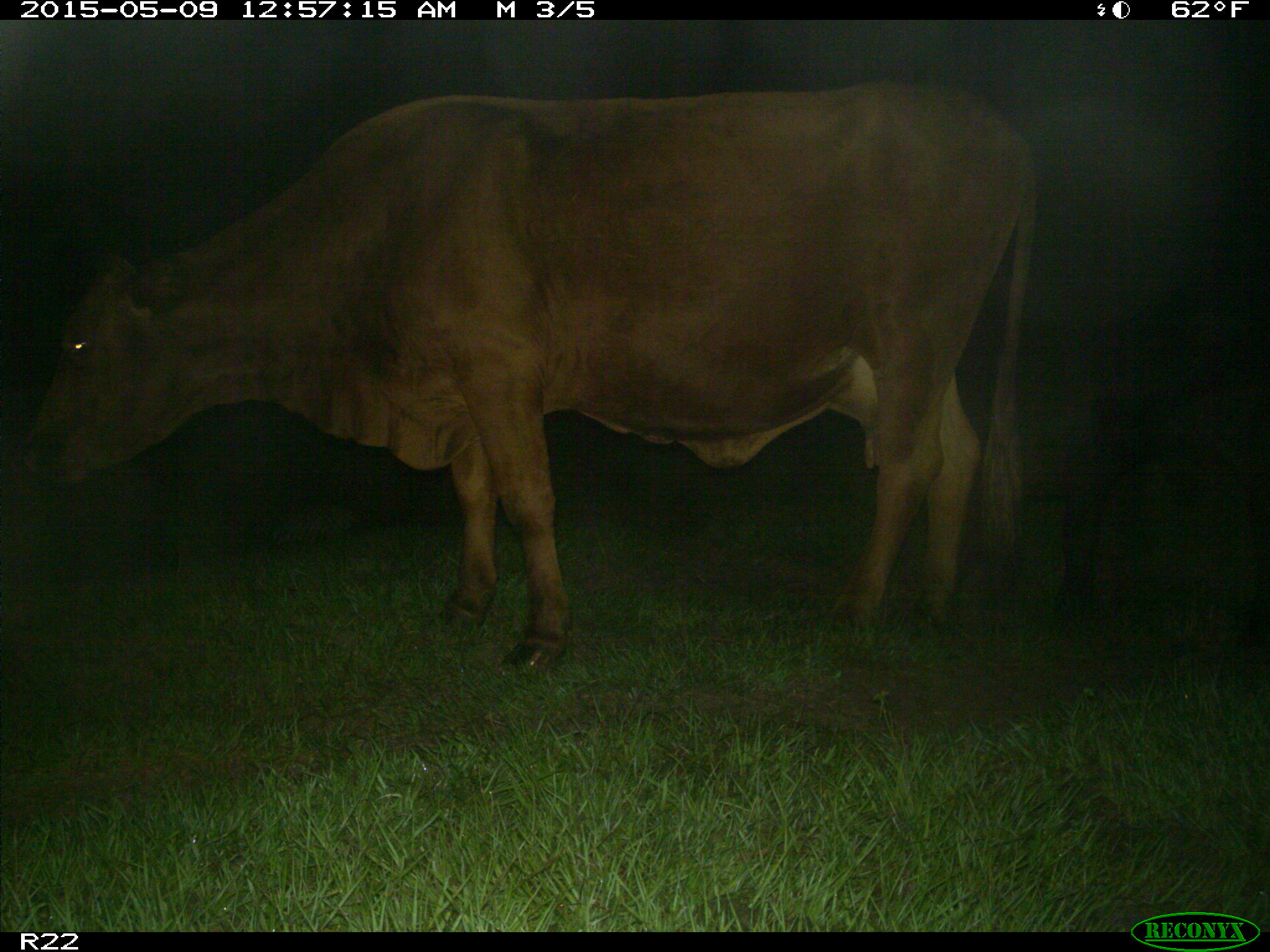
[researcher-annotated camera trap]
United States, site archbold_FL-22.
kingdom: Animalia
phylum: Chordata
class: Mammalia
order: Artiodactyla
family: Bovidae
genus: Bos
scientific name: Bos taurus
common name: domestic cow